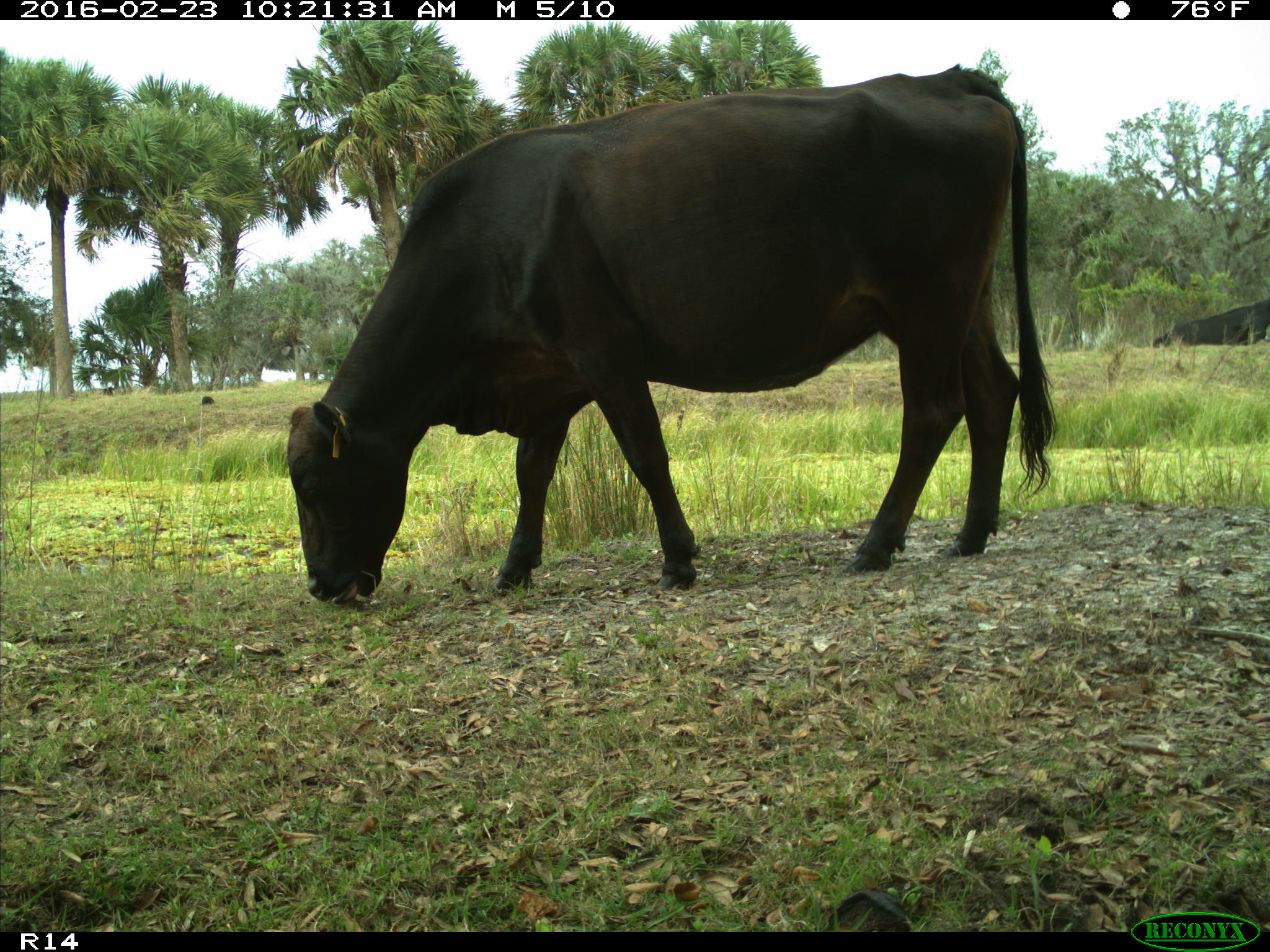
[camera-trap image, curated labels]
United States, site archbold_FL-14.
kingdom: Animalia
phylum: Chordata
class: Mammalia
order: Artiodactyla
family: Bovidae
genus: Bos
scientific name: Bos taurus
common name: domestic cow